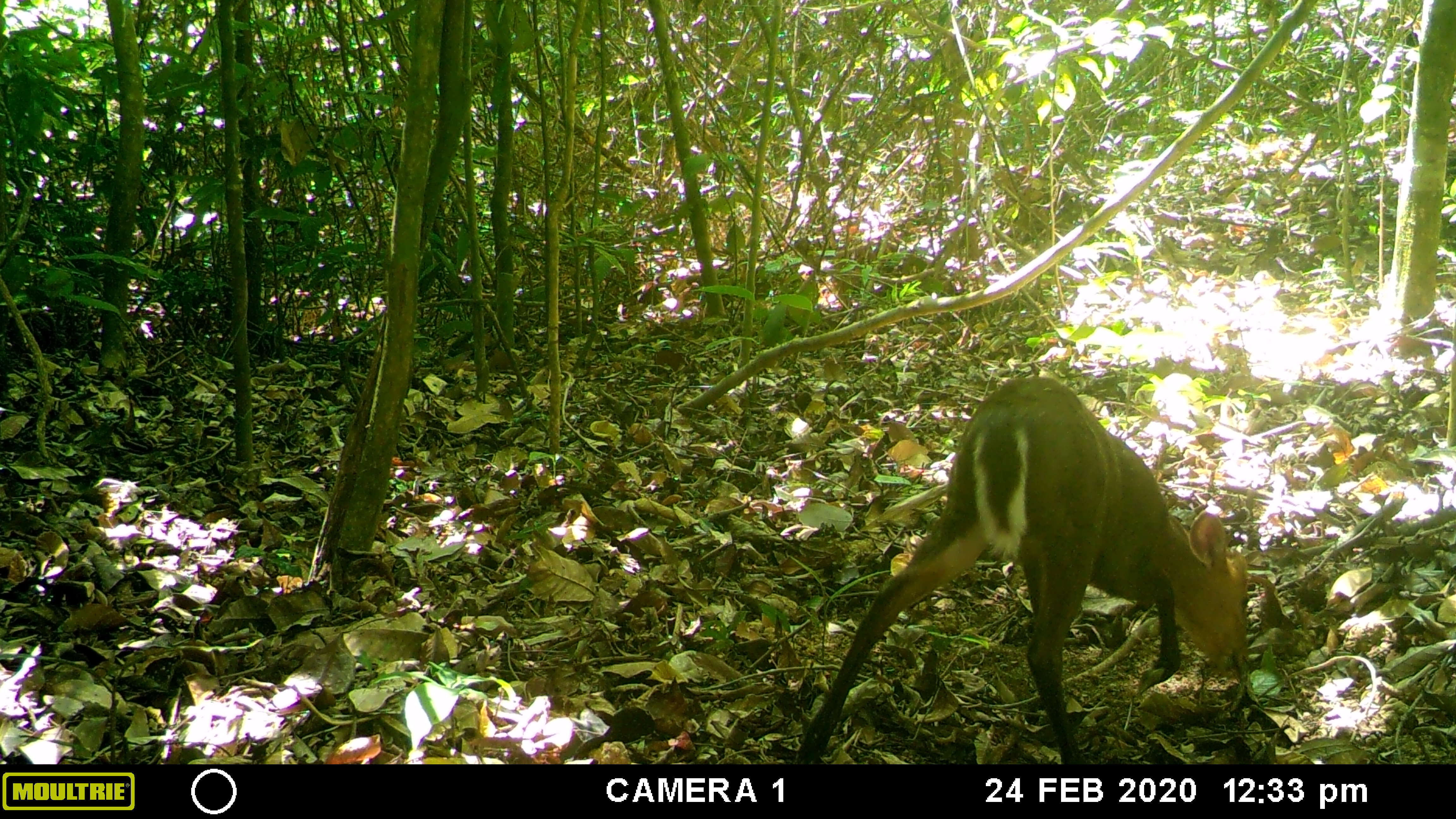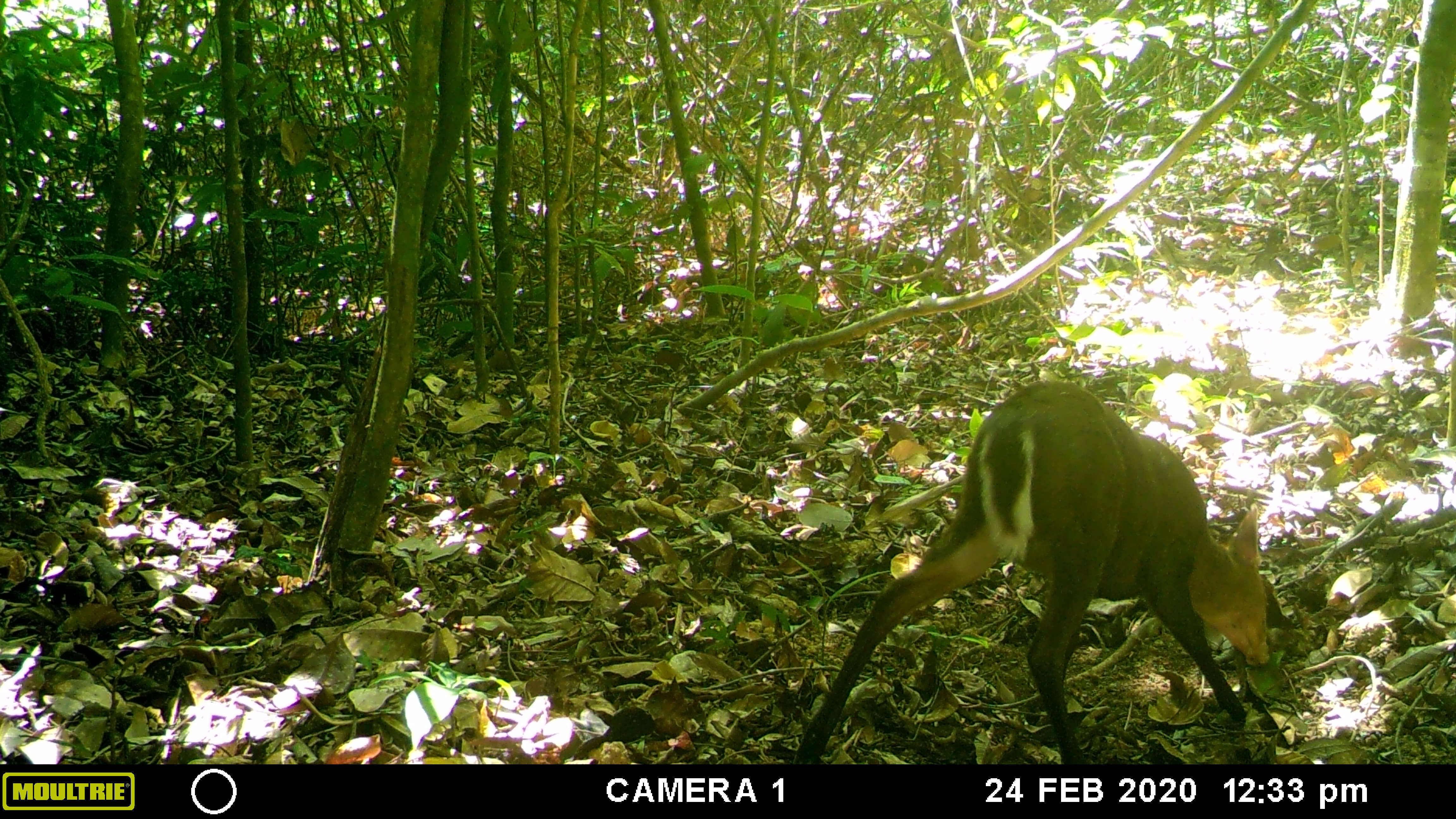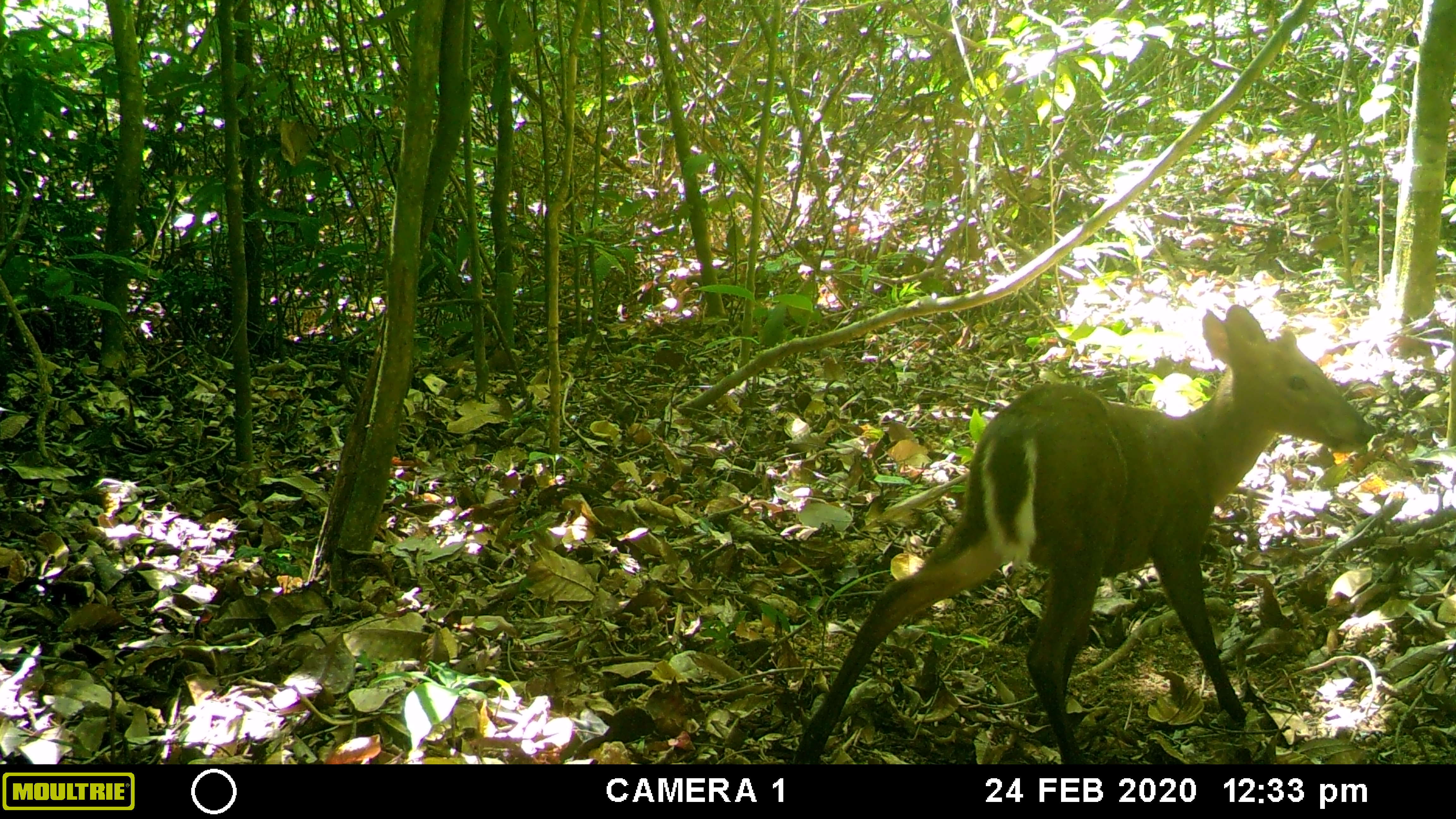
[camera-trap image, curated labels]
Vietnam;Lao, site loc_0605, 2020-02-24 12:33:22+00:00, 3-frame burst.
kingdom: Animalia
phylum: Chordata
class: Mammalia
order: Artiodactyla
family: Cervidae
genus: Muntiacus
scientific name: Muntiacus rooseveltorum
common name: roosevelt's muntjac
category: roosevelts muntjac group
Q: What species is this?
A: Roosevelts muntjac group (roosevelt's muntjac) (Muntiacus rooseveltorum).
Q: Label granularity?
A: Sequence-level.